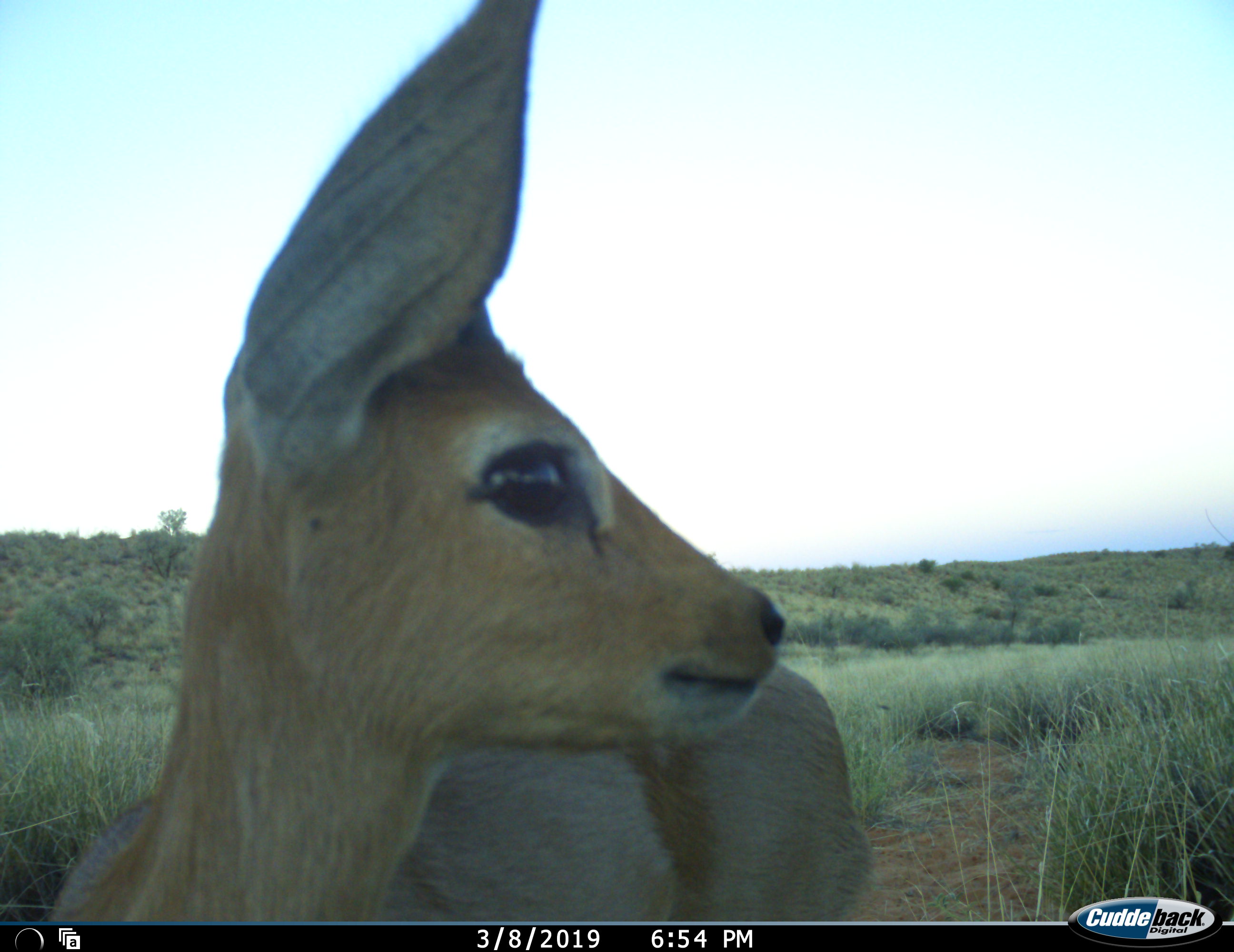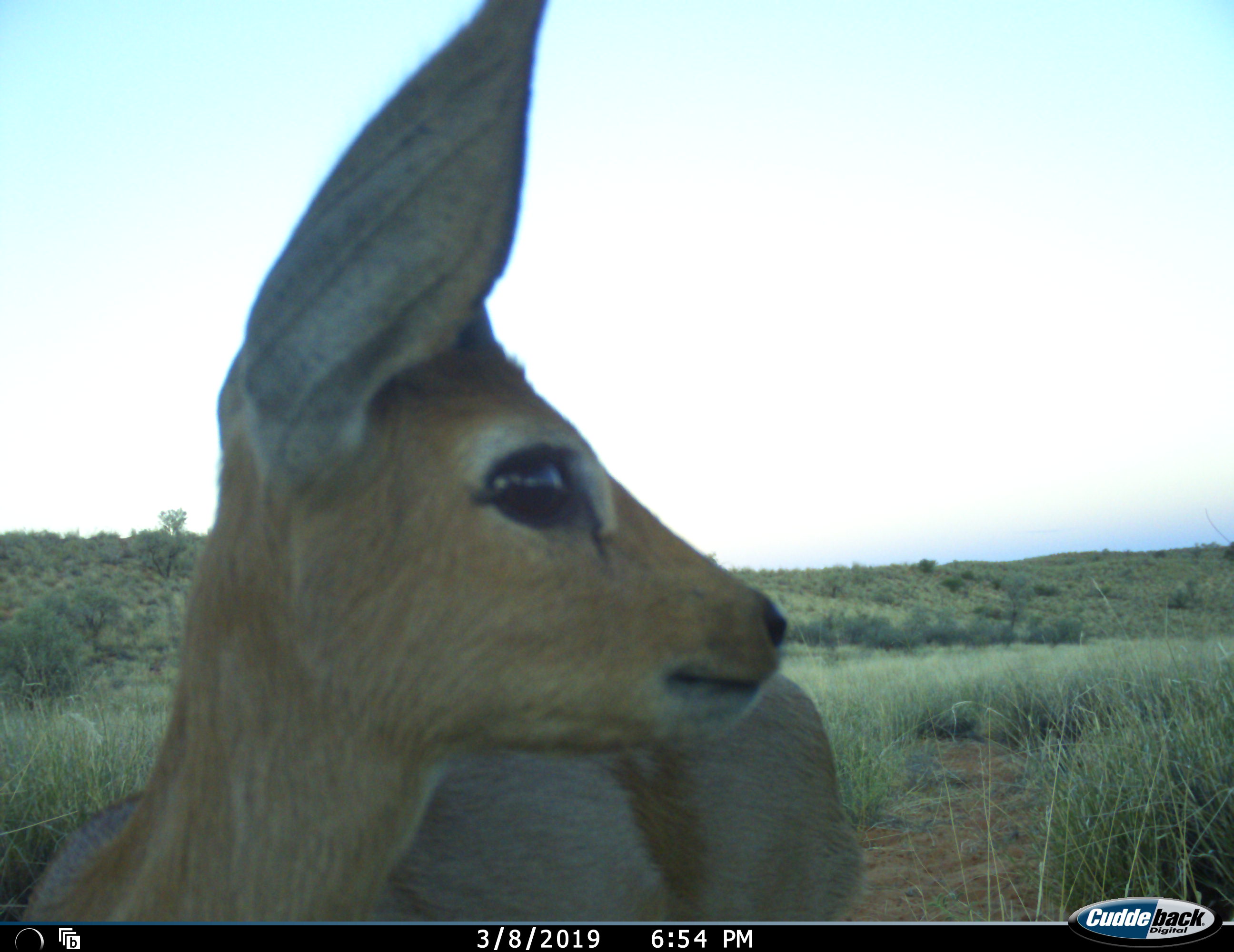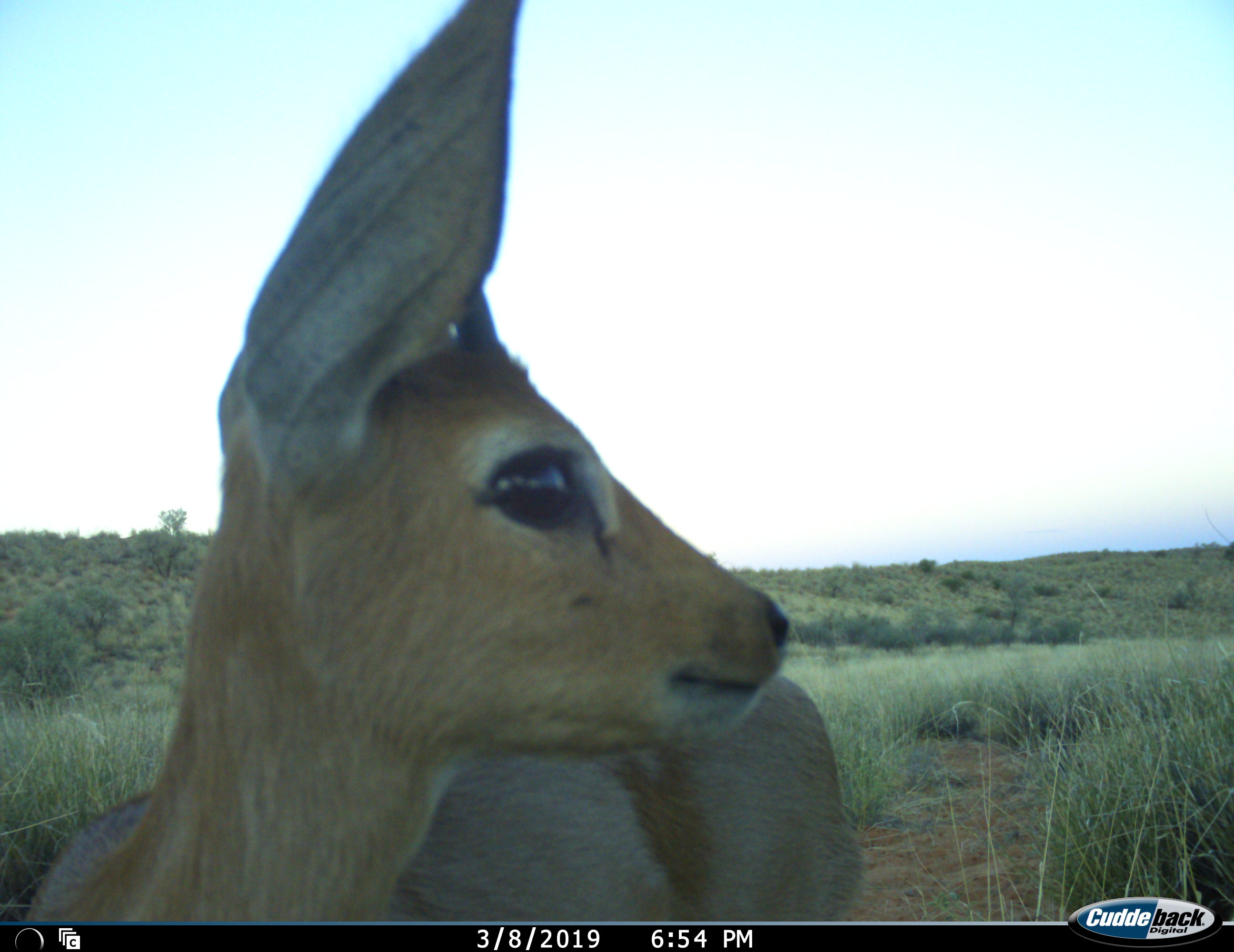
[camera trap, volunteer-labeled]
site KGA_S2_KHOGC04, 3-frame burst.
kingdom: Animalia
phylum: Chordata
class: Mammalia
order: Artiodactyla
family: Bovidae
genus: Raphicerus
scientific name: Raphicerus campestris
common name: steenbok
Steenbok (Raphicerus campestris), count 1. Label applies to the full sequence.